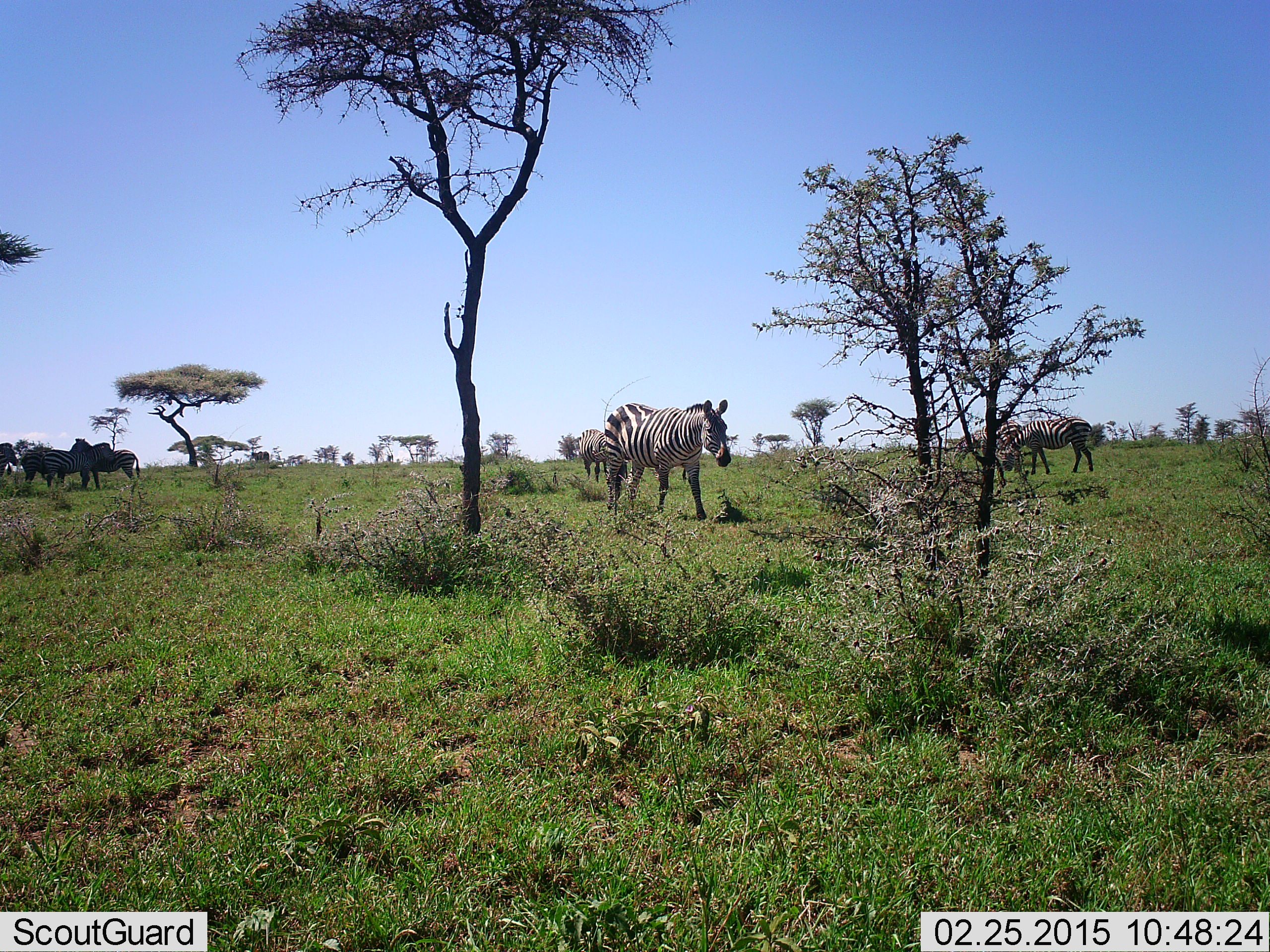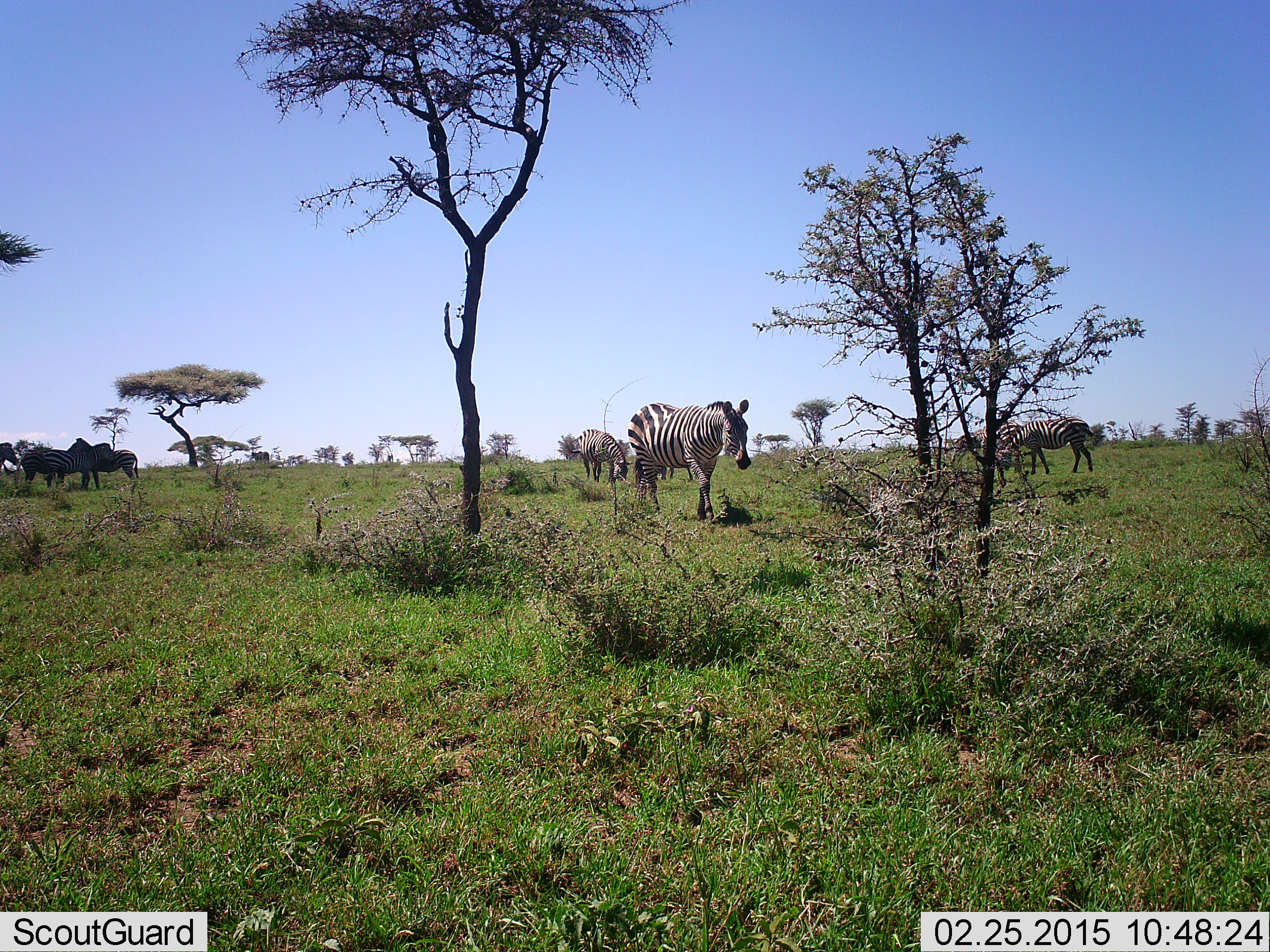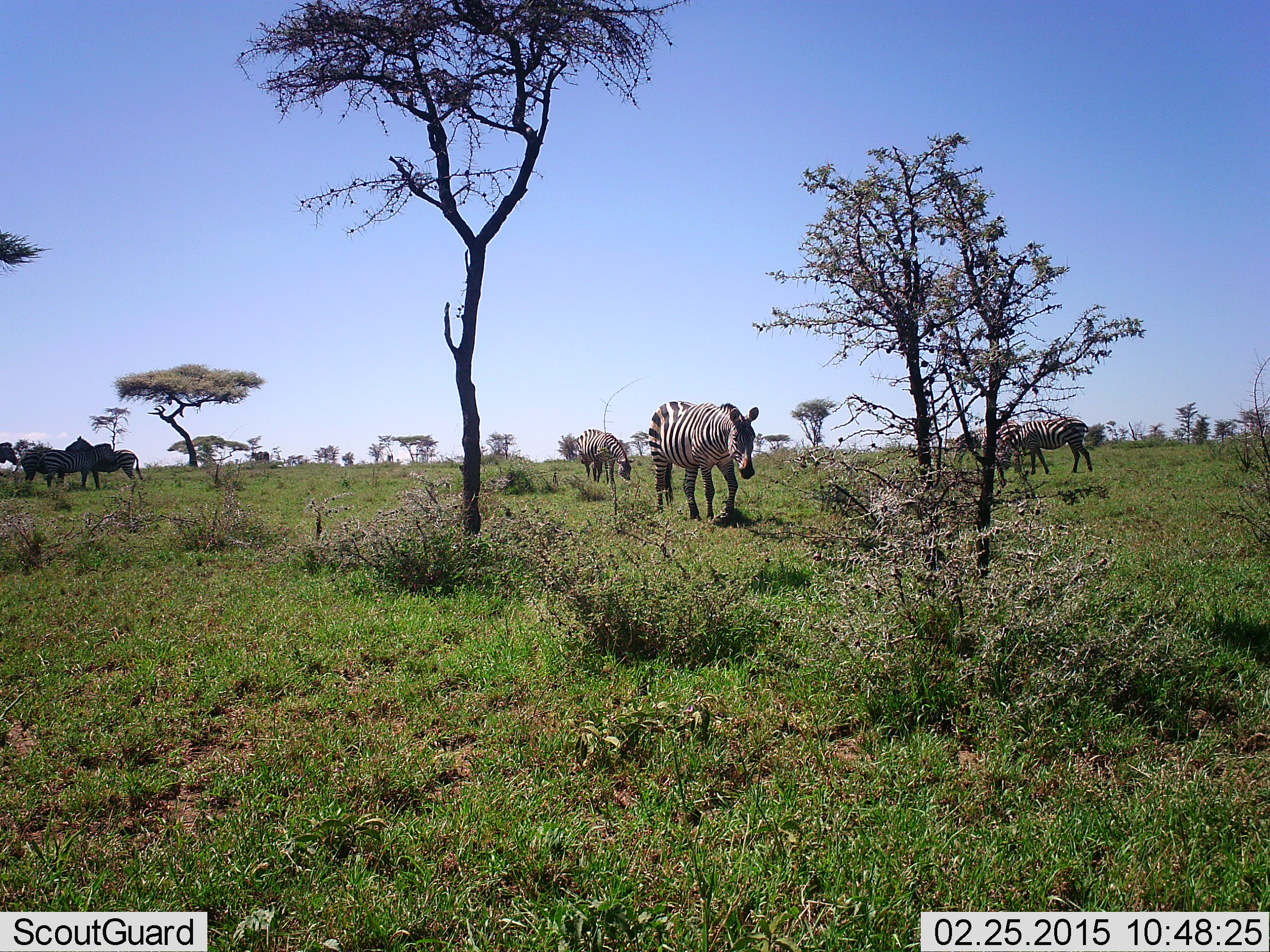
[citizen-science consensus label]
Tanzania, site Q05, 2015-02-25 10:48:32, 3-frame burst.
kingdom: Animalia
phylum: Chordata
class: Mammalia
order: Perissodactyla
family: Equidae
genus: Equus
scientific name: Equus quagga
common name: plains zebra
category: zebra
Zebra (plains zebra) (Equus quagga), count 7. Behavior (volunteer vote fractions): standing 83%, resting 8%, moving 83%, interacting 8%. Young present (vote fraction): 0%. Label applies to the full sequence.